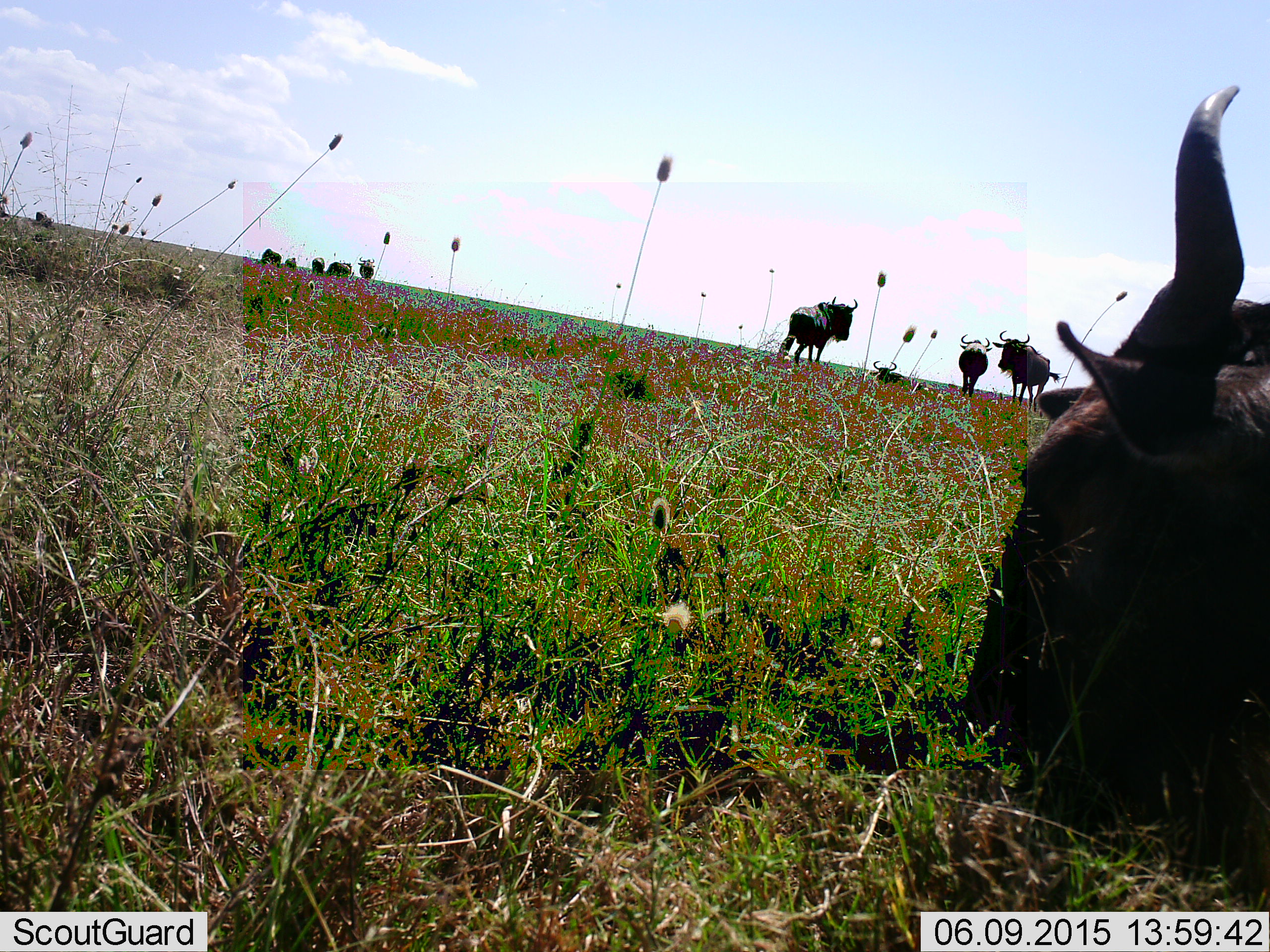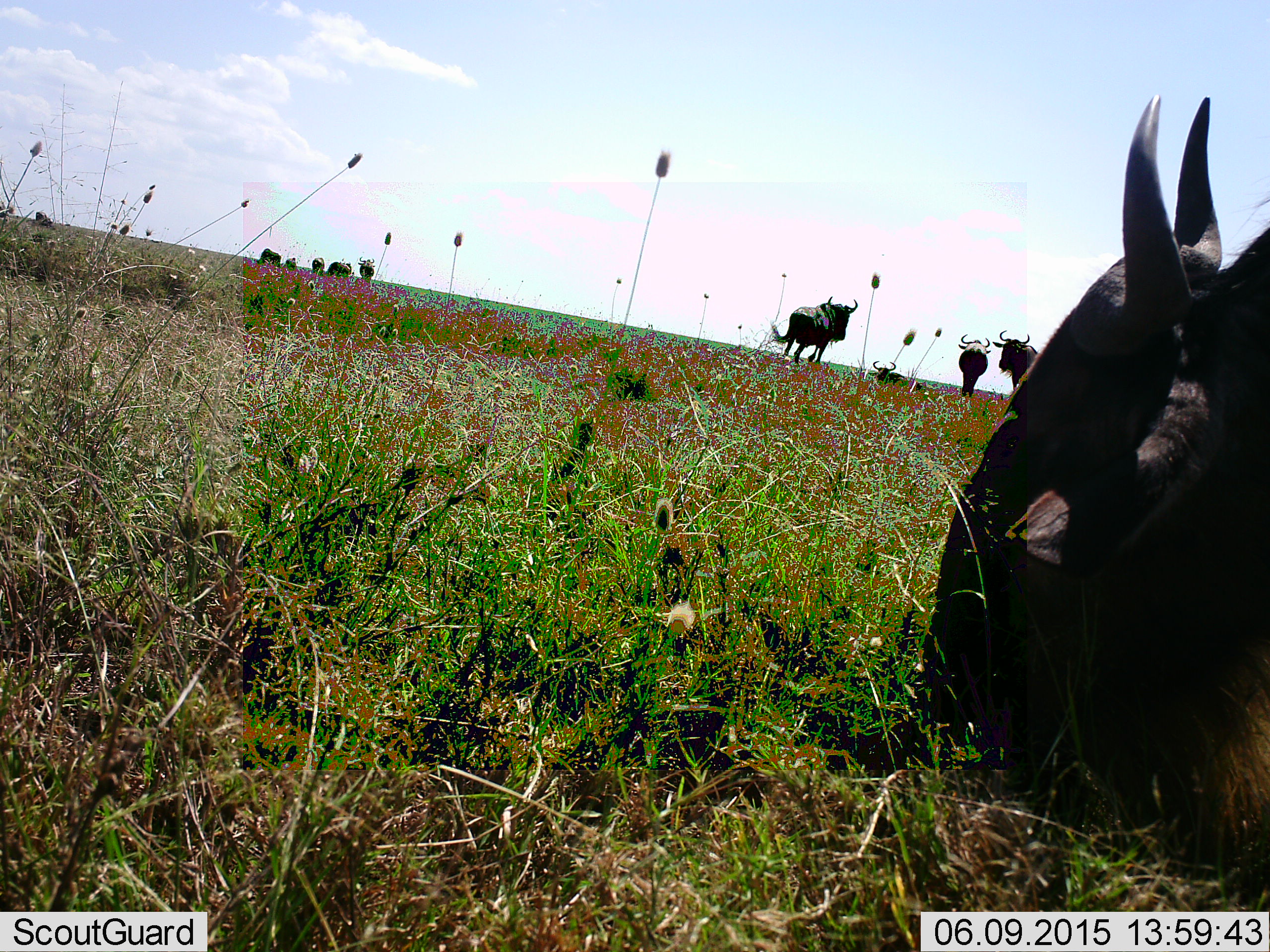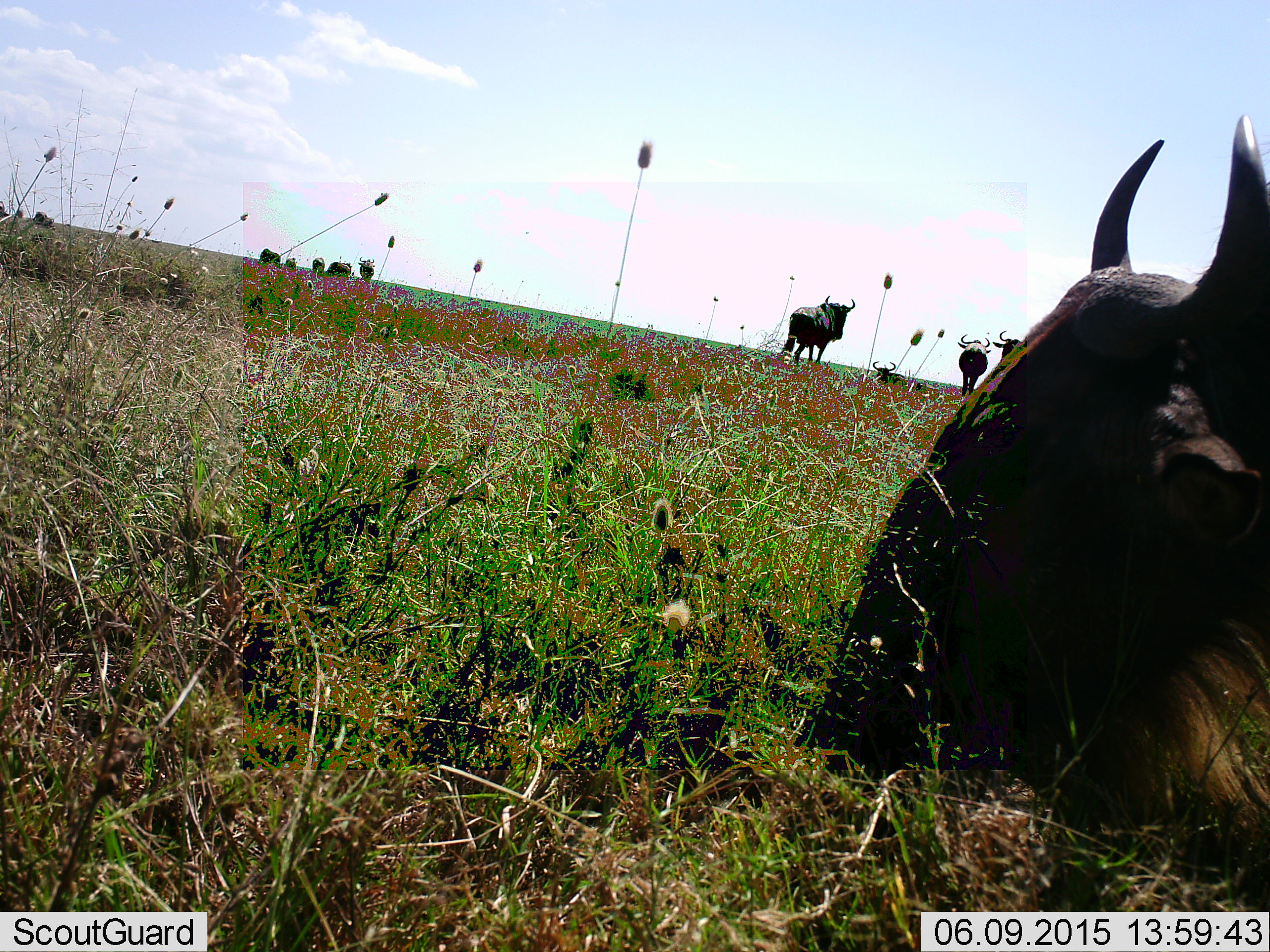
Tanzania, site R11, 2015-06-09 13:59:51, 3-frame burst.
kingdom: Animalia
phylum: Chordata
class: Mammalia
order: Artiodactyla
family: Bovidae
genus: Connochaetes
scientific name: Connochaetes taurinus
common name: blue wildebeest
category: wildebeest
Wildebeest (blue wildebeest) (Connochaetes taurinus), count 10. Behavior (volunteer vote fractions): standing 80%, resting 60%, moving 30%, interacting 0%. Young present (vote fraction): 0%. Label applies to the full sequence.